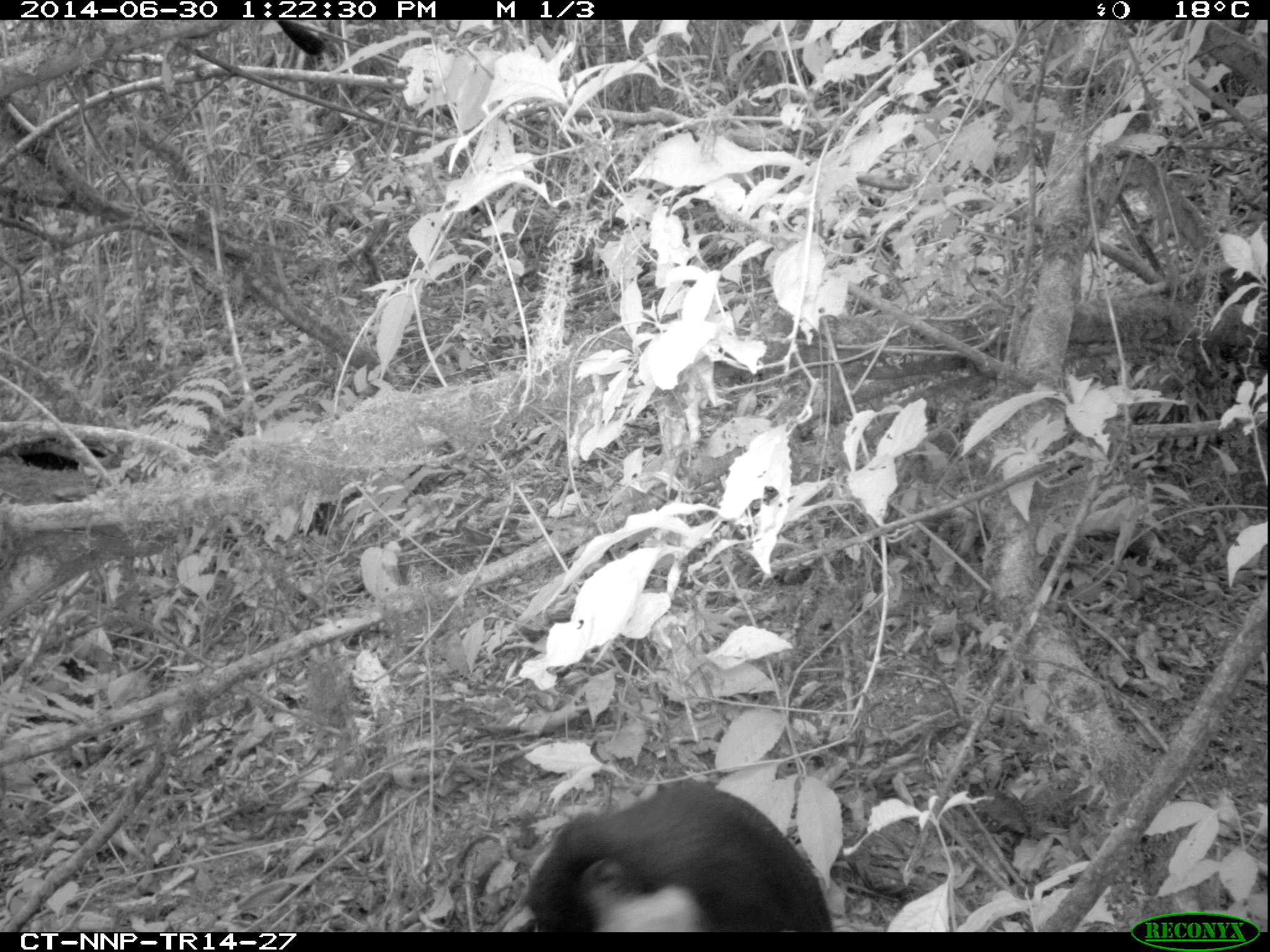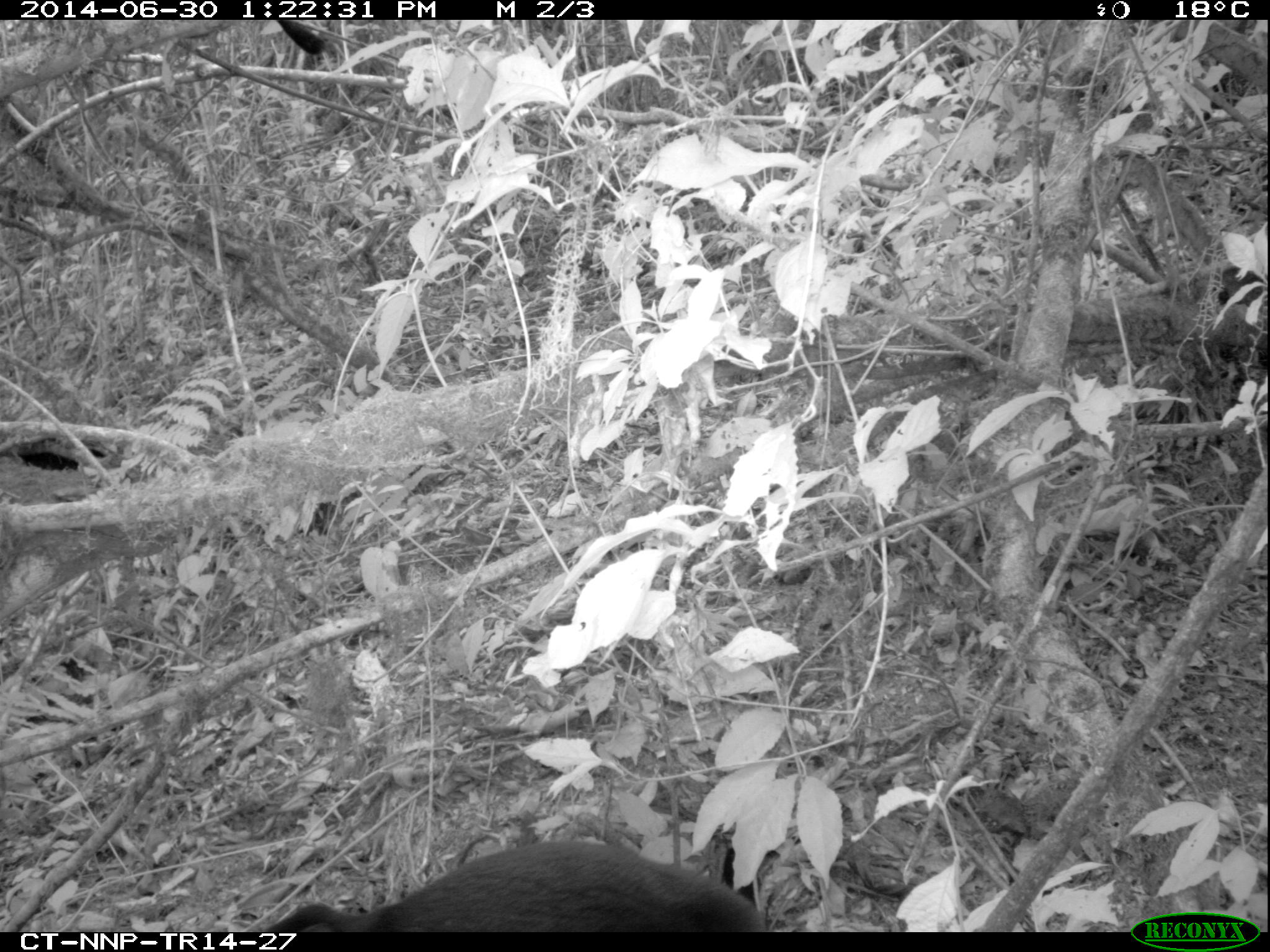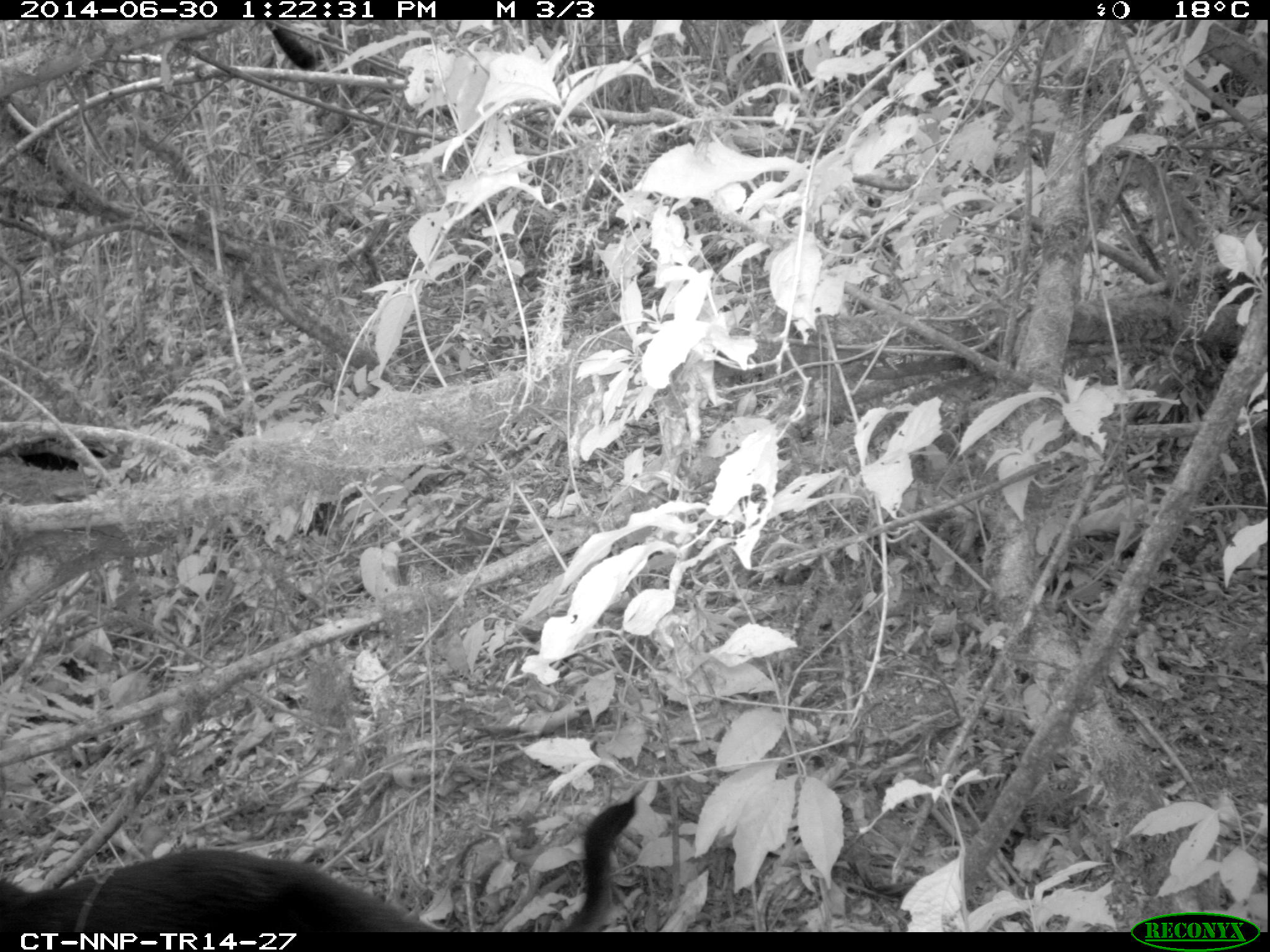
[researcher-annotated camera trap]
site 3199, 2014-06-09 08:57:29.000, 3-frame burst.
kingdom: Animalia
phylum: Chordata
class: Mammalia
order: Primates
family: Cercopithecidae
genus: Allochrocebus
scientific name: Allochrocebus lhoesti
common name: l'hoest's monkey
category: cercopithecus lhoesti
Cercopithecus lhoesti (l'hoest's monkey) (Allochrocebus lhoesti), count 1.